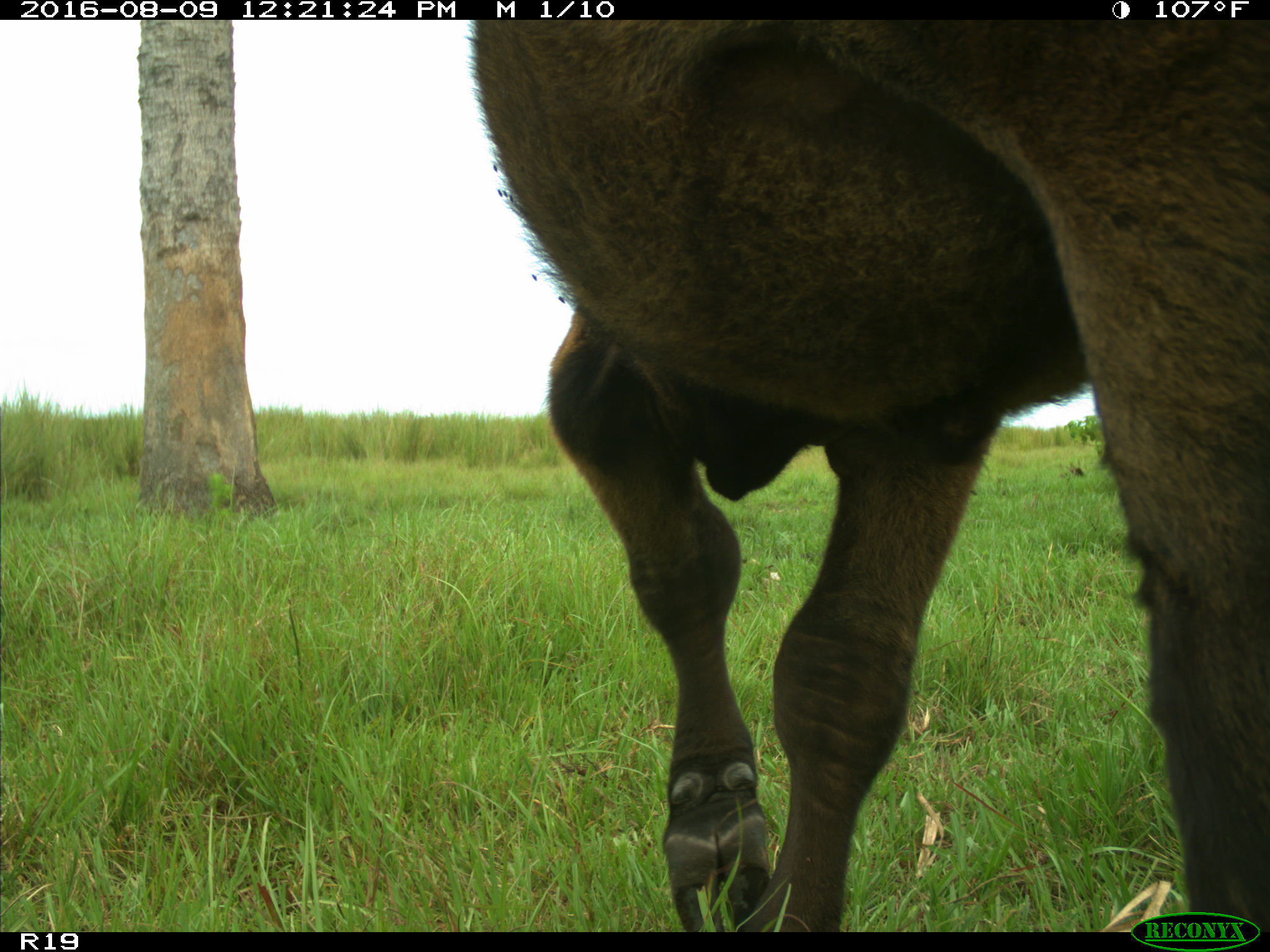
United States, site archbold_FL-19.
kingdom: Animalia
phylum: Chordata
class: Mammalia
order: Artiodactyla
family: Bovidae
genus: Bos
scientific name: Bos taurus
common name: domestic cow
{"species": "Bos taurus (domestic cow)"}